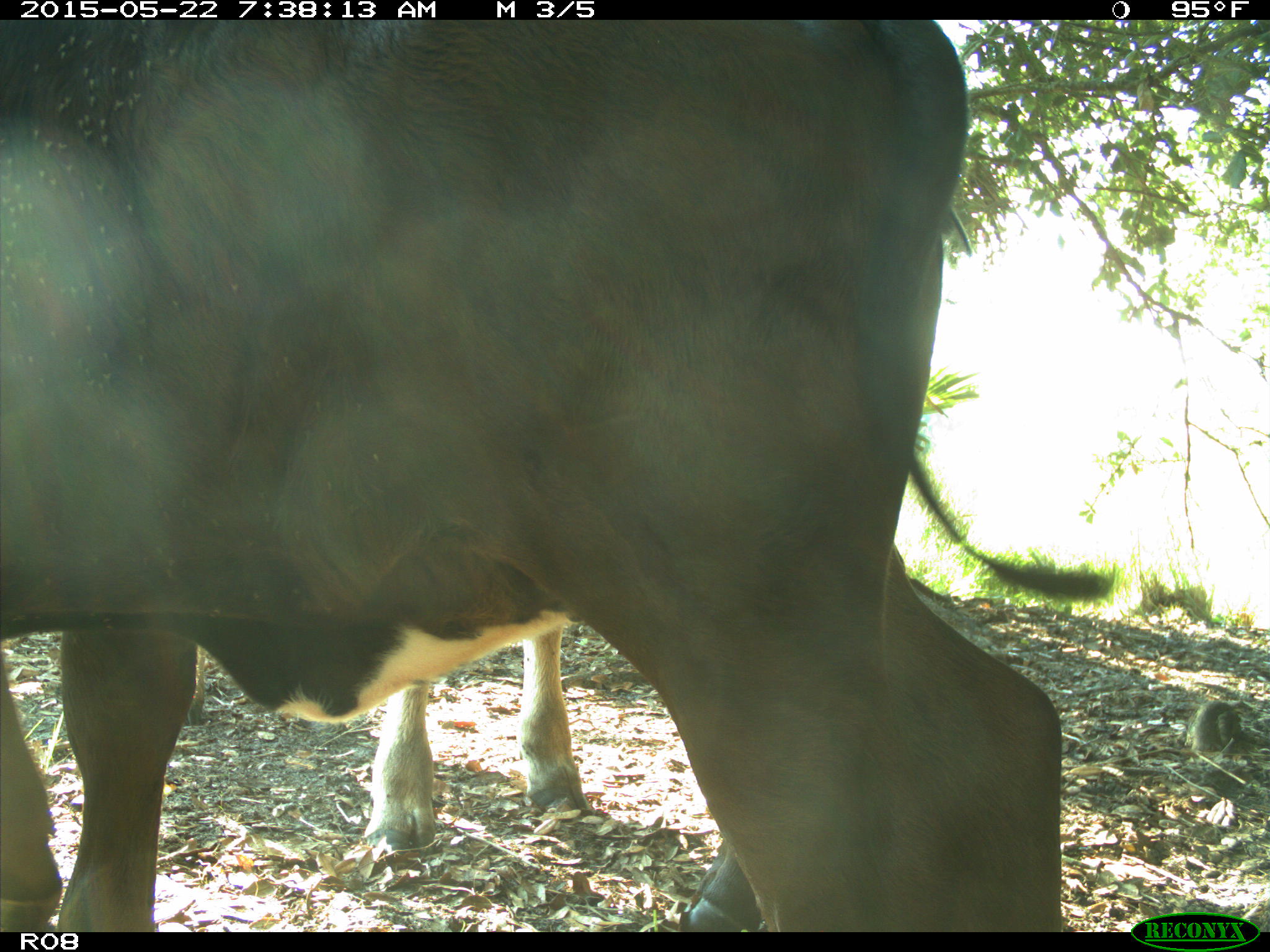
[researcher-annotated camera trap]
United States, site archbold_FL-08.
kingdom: Animalia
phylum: Chordata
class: Mammalia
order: Artiodactyla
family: Bovidae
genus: Bos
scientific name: Bos taurus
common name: domestic cow